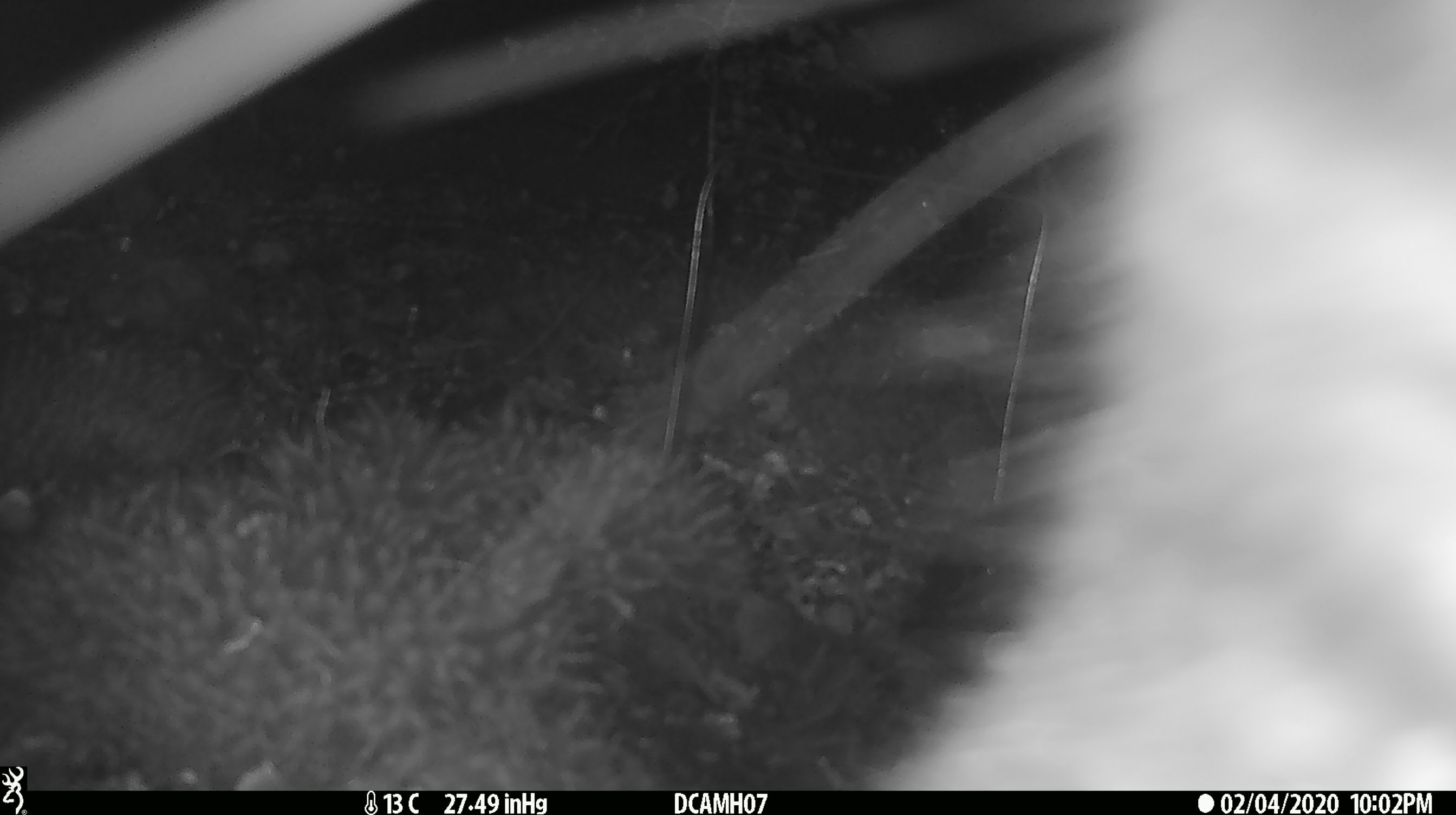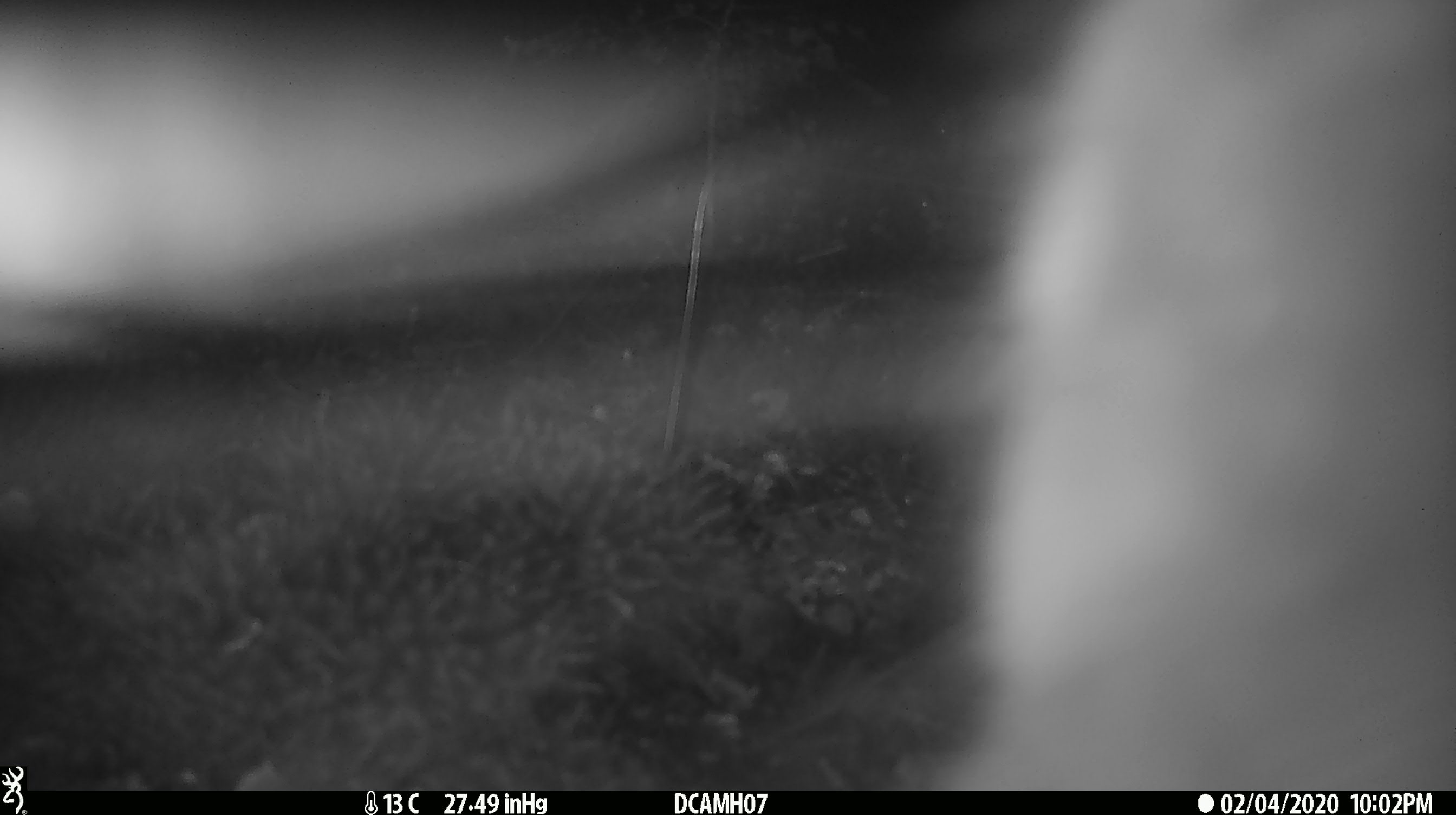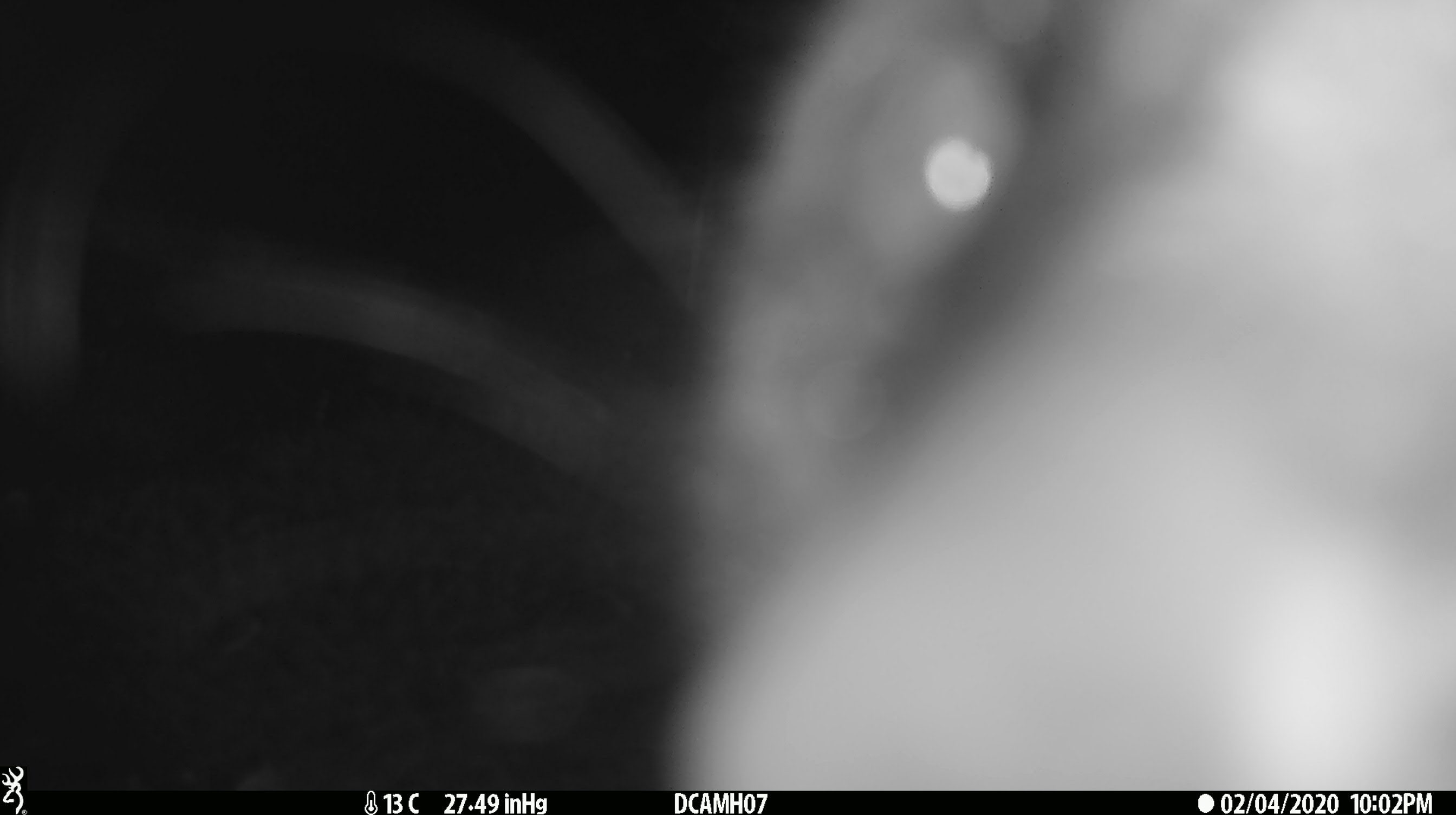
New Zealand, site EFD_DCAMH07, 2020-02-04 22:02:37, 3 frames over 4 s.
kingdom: Animalia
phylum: Chordata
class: Mammalia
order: Diprotodontia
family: Phalangeridae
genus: Trichosurus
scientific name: Trichosurus vulpecula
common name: common brushtail possum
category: possum